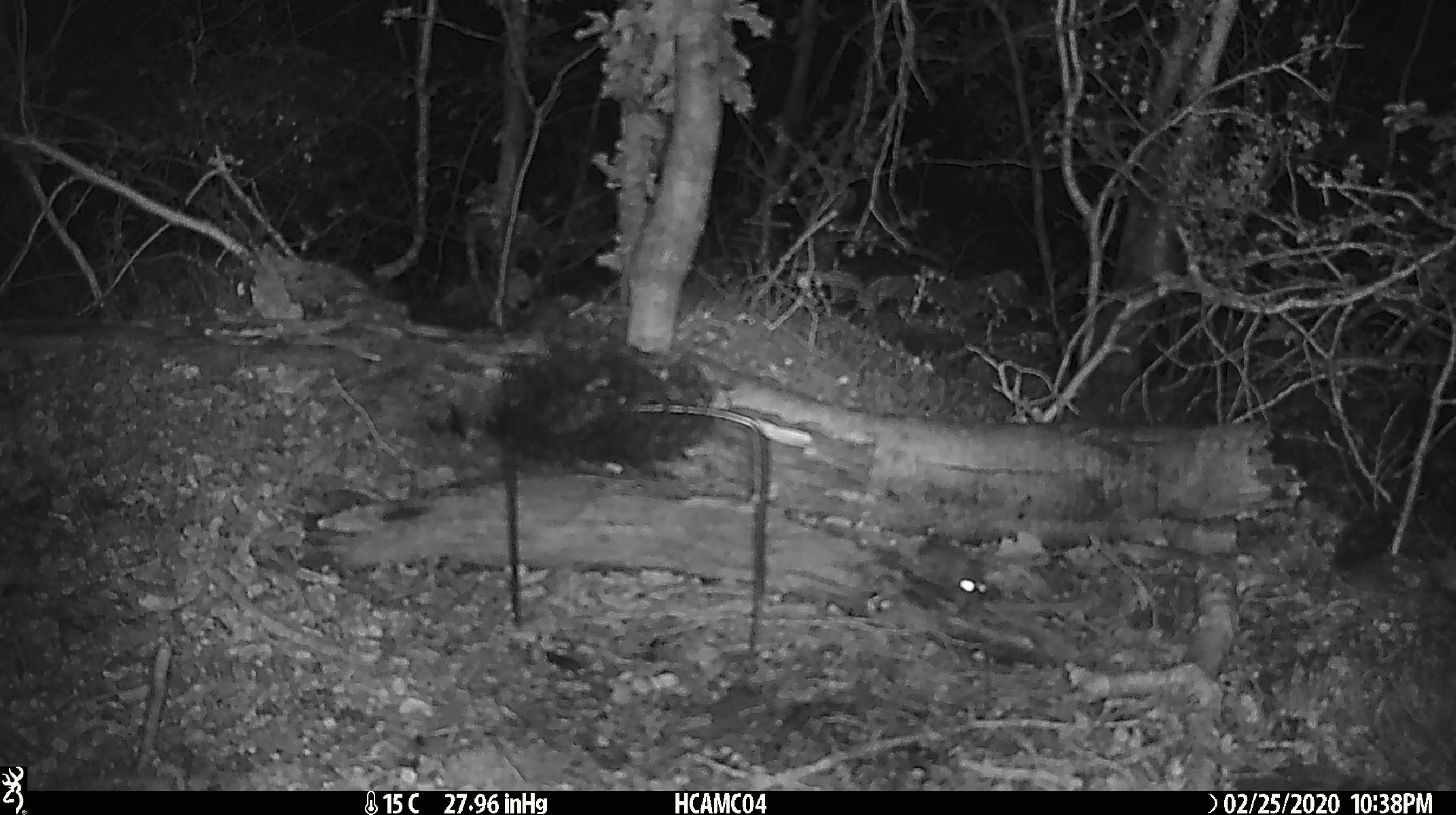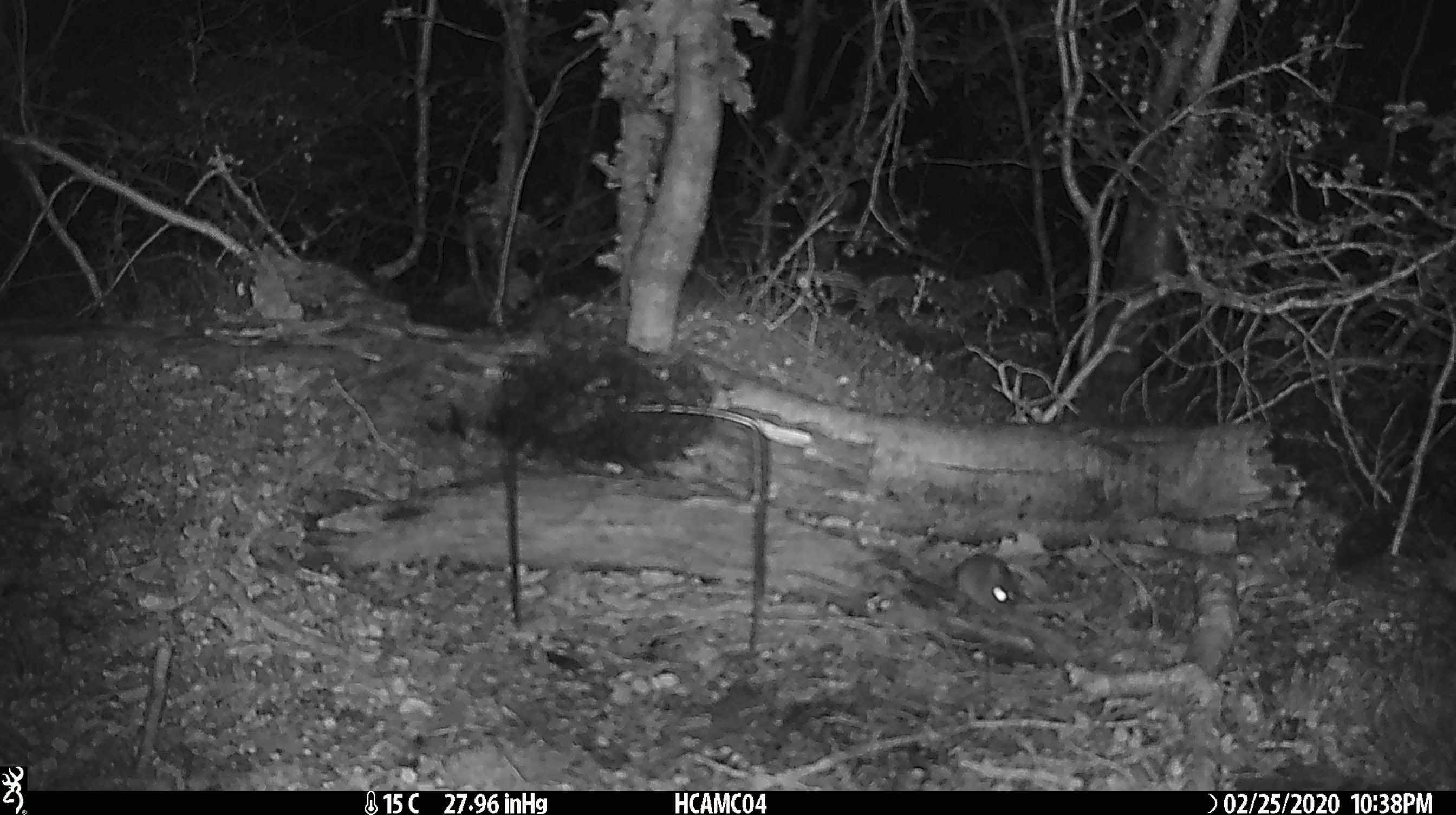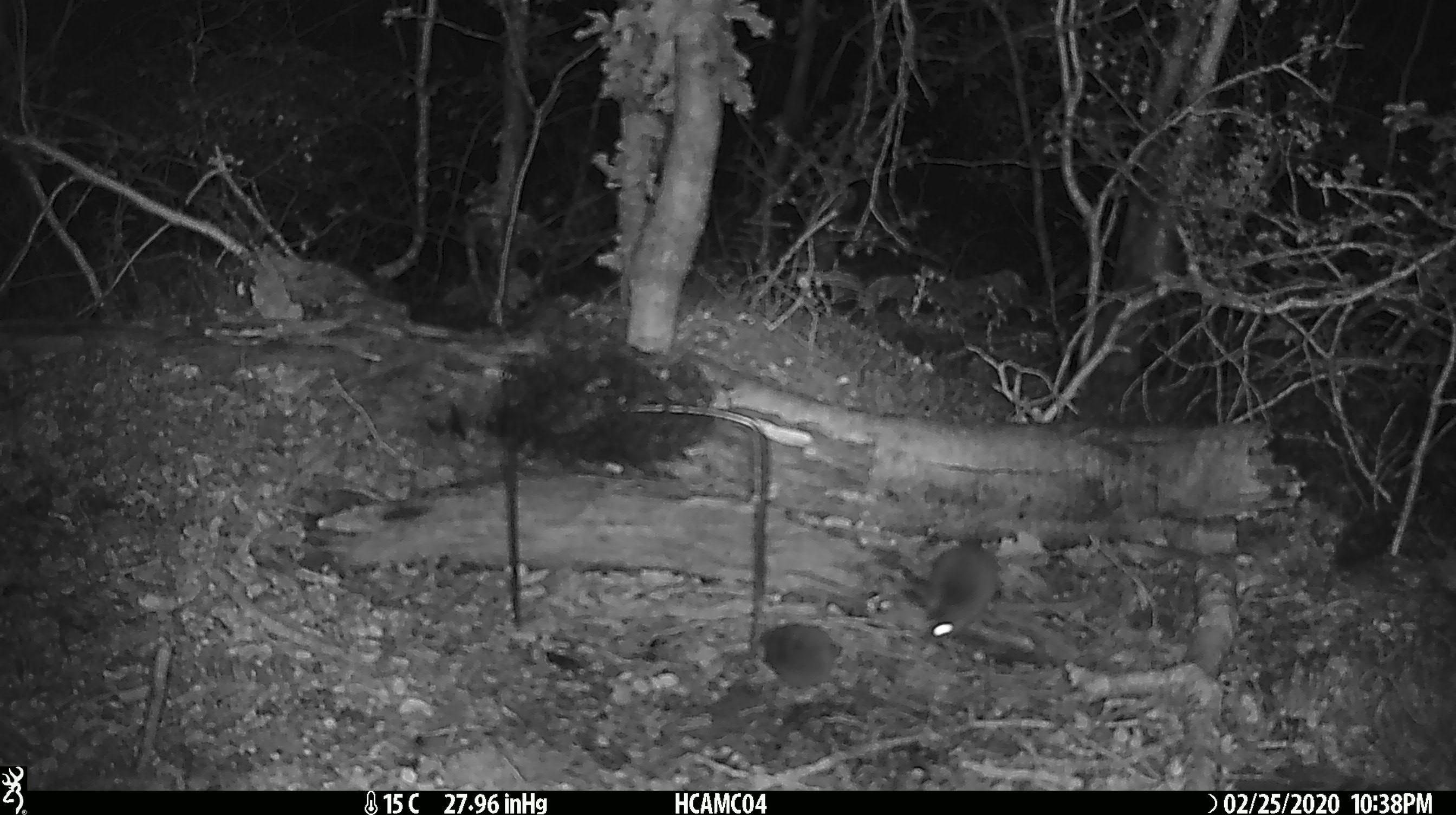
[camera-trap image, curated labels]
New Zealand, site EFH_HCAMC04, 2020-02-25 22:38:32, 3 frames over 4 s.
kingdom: Animalia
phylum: Chordata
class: Mammalia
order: Rodentia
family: Muridae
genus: Mus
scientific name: Mus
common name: mouse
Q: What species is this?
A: Mouse (Mus).